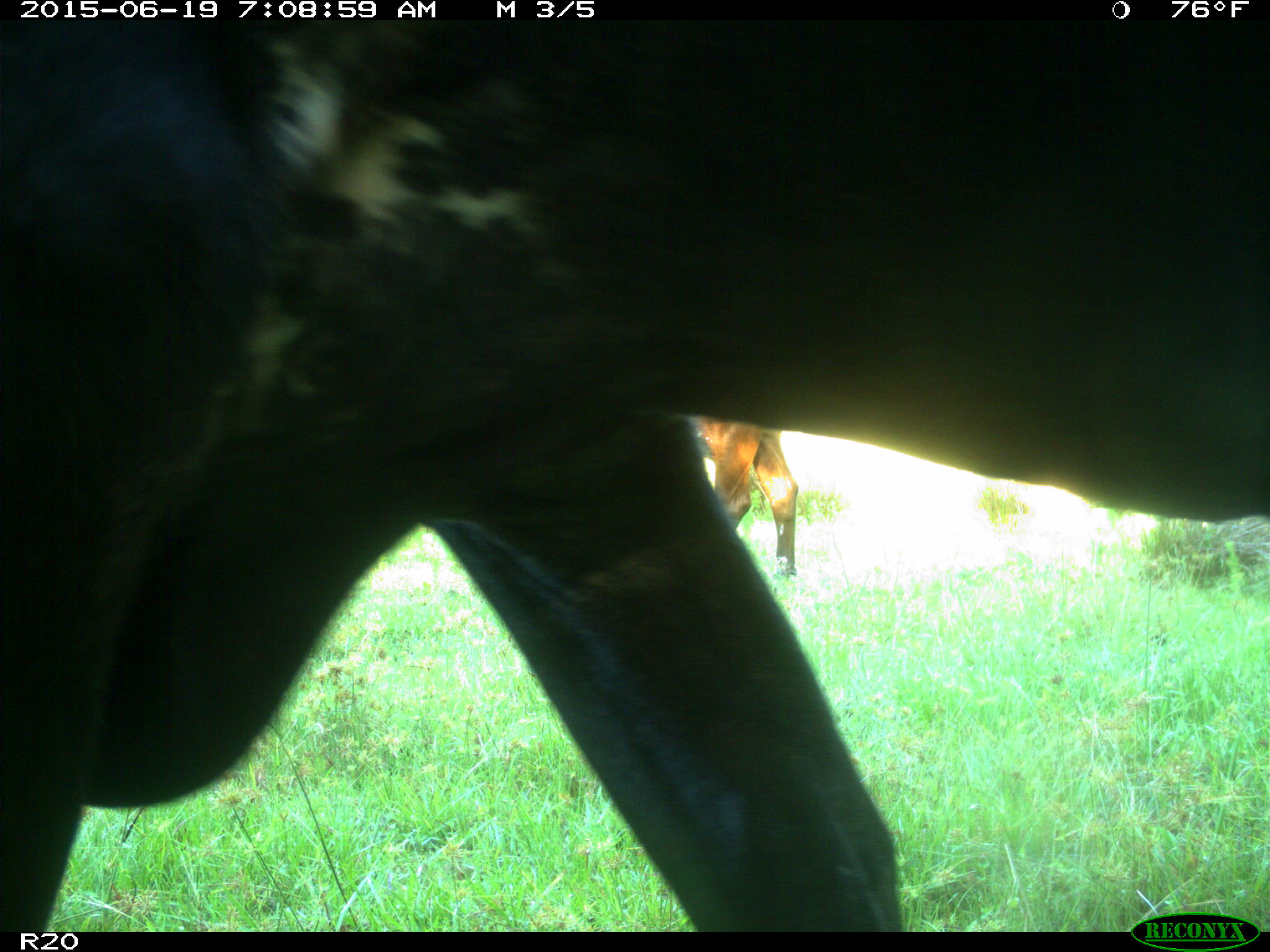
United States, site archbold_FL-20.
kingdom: Animalia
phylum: Chordata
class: Mammalia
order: Artiodactyla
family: Bovidae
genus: Bos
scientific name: Bos taurus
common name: domestic cow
Bos taurus (domestic cow).